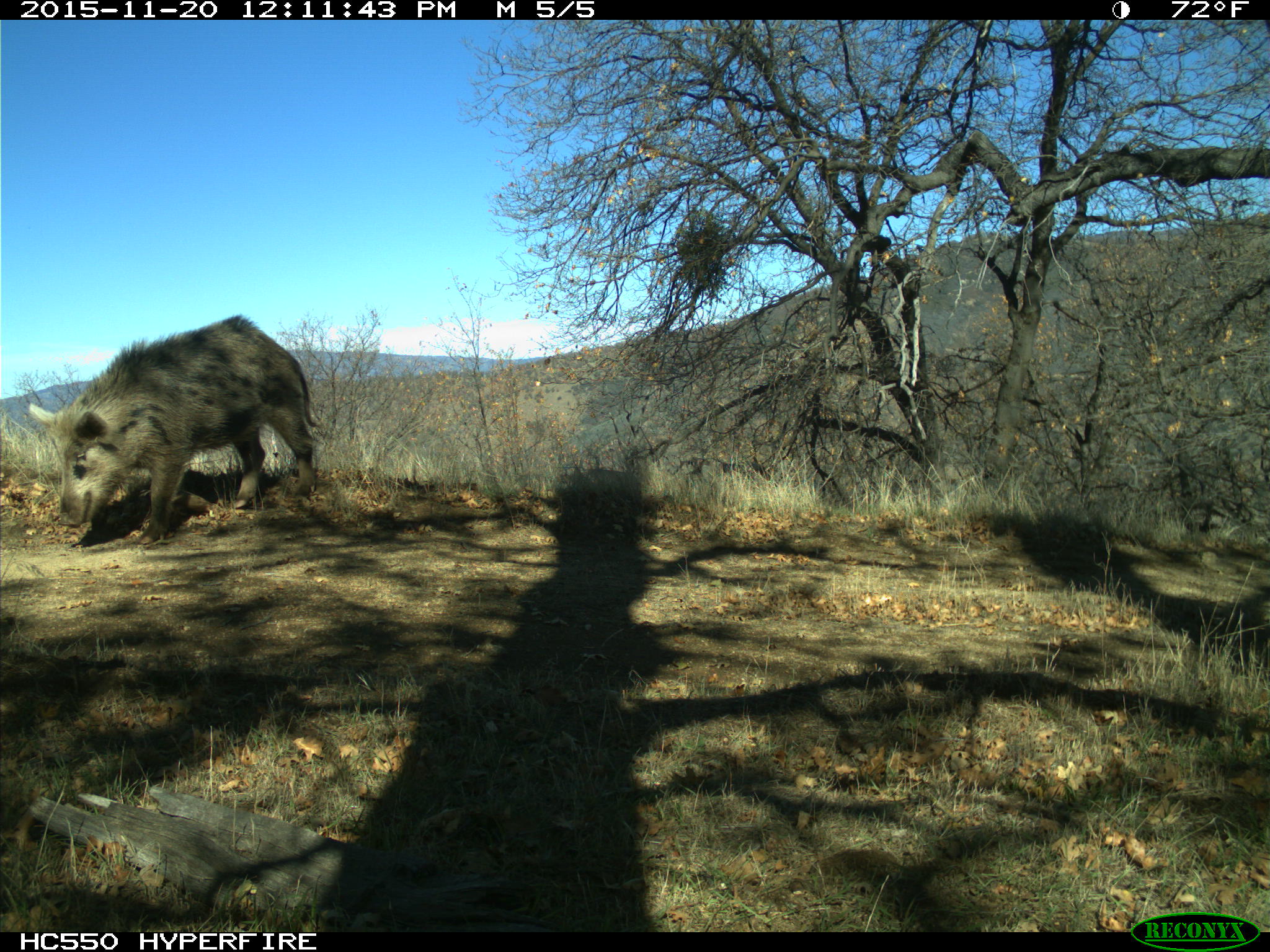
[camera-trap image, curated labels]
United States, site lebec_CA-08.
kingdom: Animalia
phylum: Chordata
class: Mammalia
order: Artiodactyla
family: Suidae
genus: Sus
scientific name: Sus scrofa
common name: wild boar